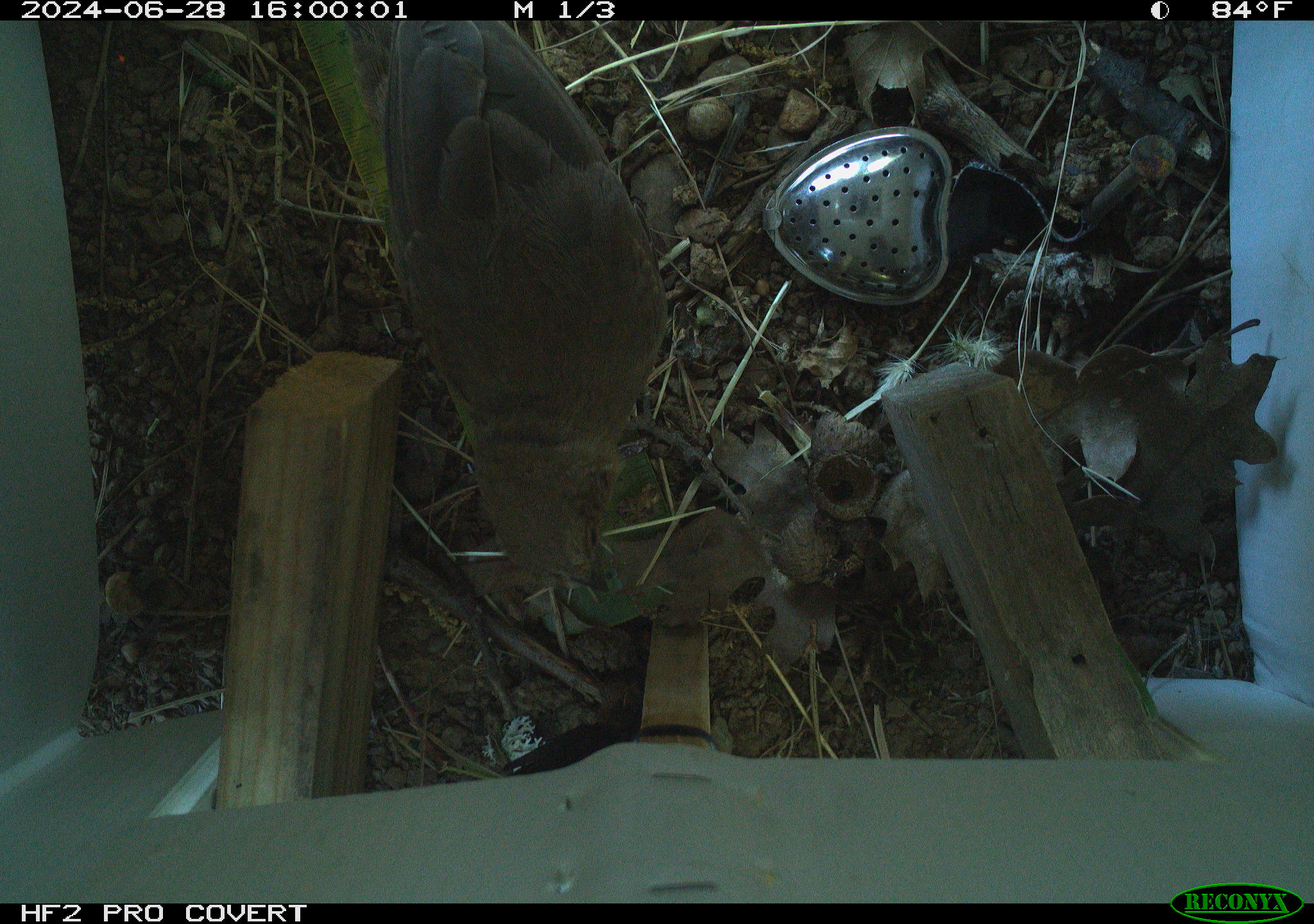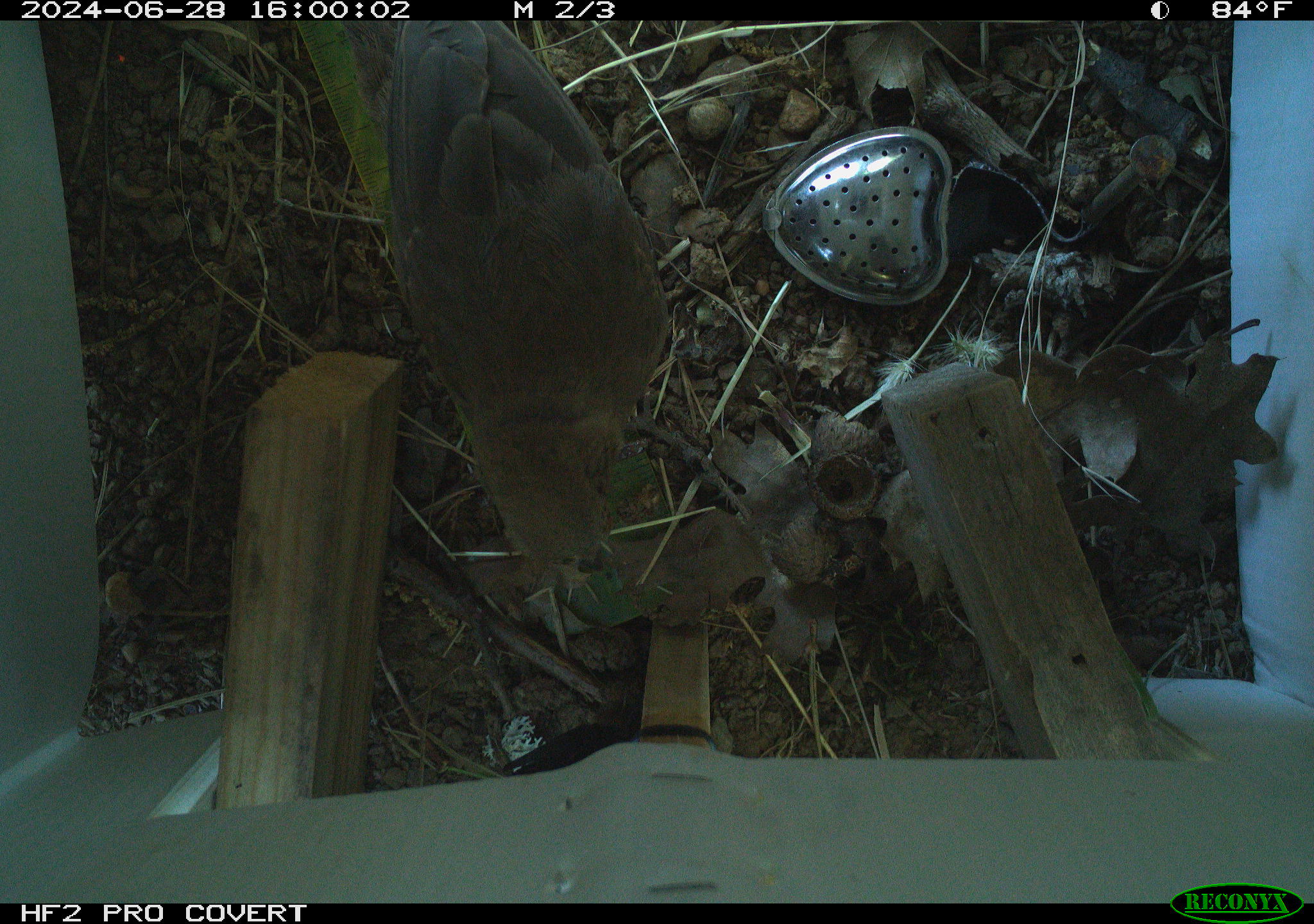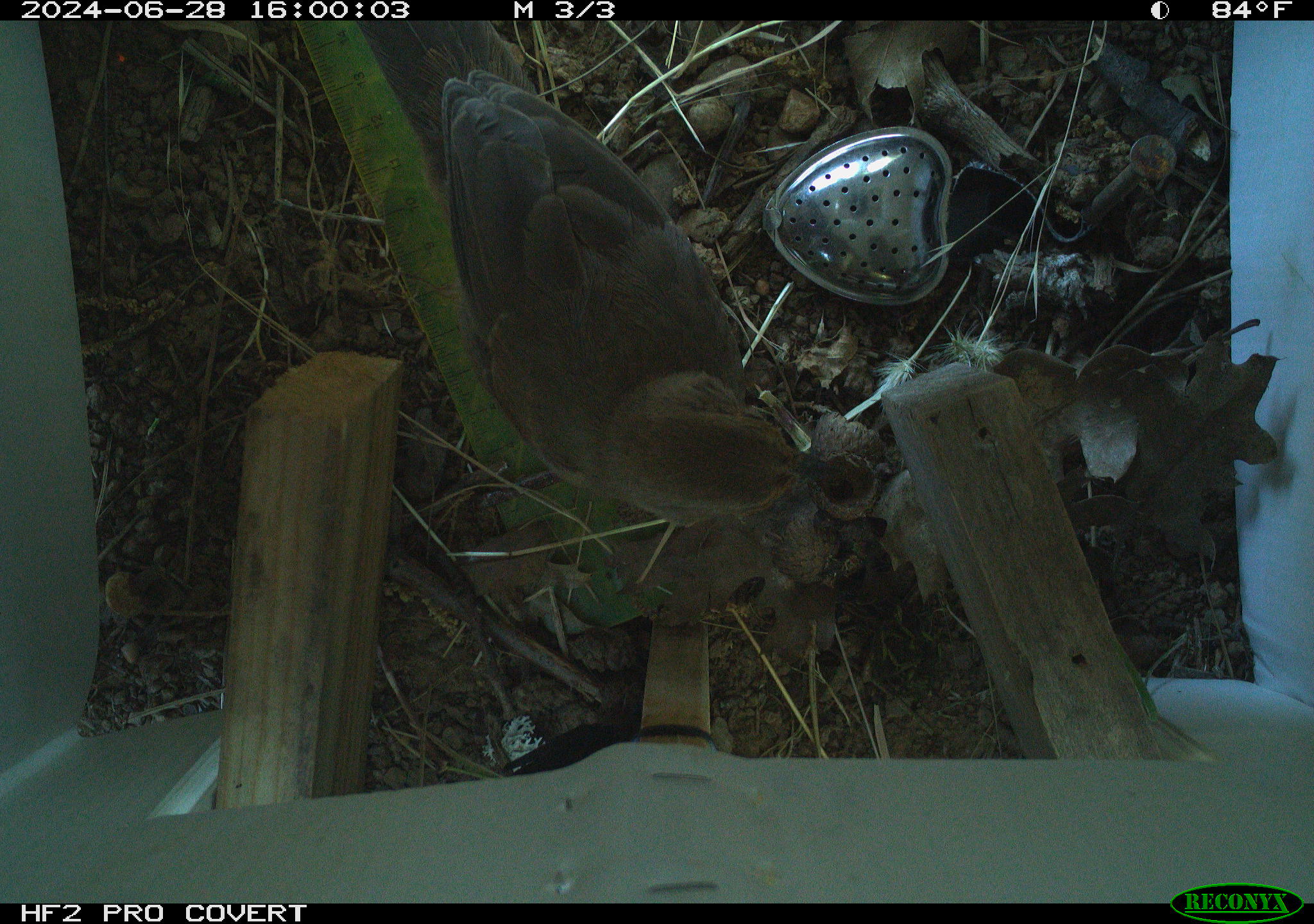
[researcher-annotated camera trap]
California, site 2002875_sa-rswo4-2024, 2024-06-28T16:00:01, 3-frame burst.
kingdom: Animalia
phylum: Chordata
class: Aves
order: Passeriformes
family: Passerellidae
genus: Melozone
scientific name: Melozone crissalis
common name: california towhee